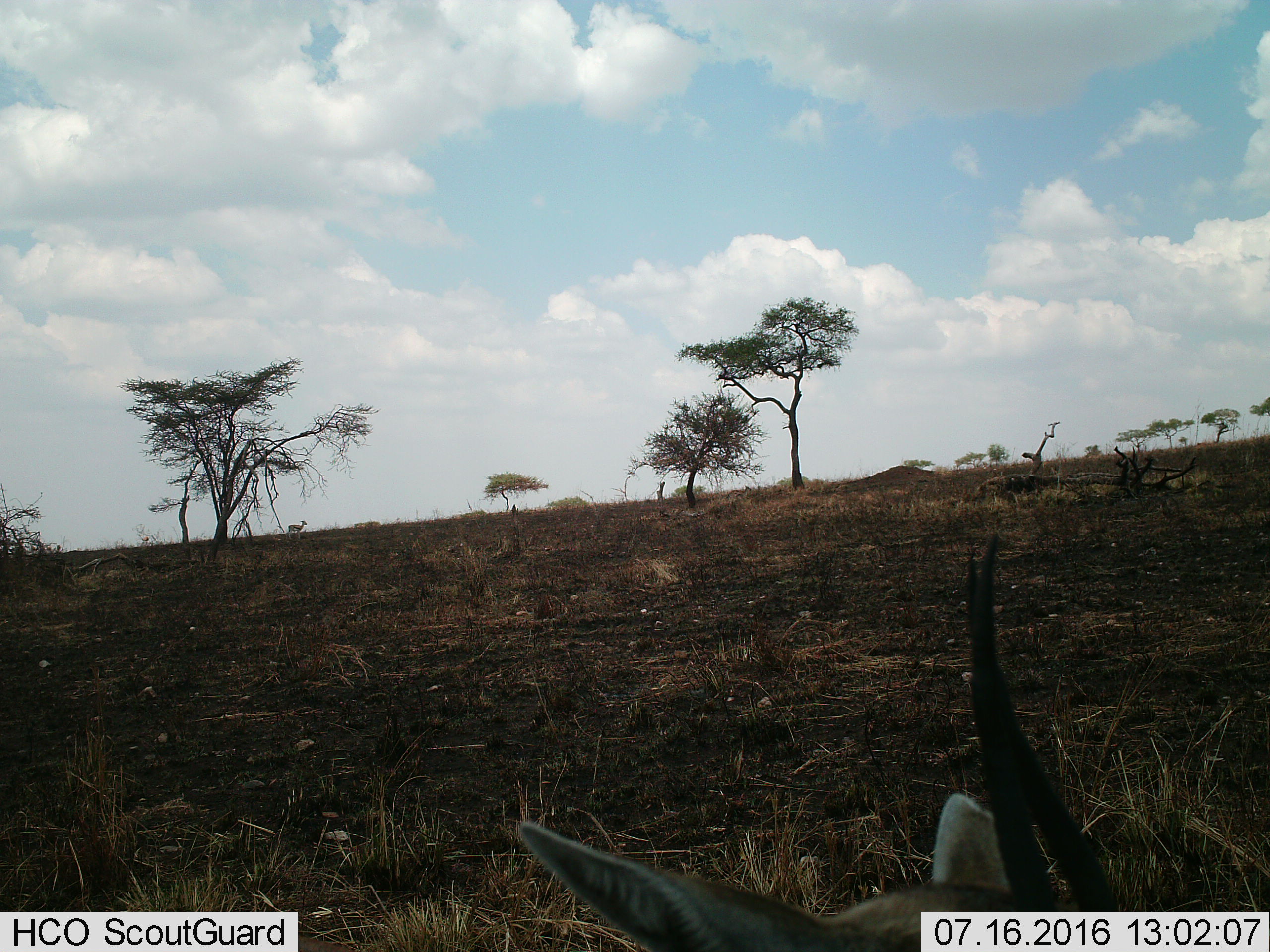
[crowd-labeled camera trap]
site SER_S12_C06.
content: unidentified animal